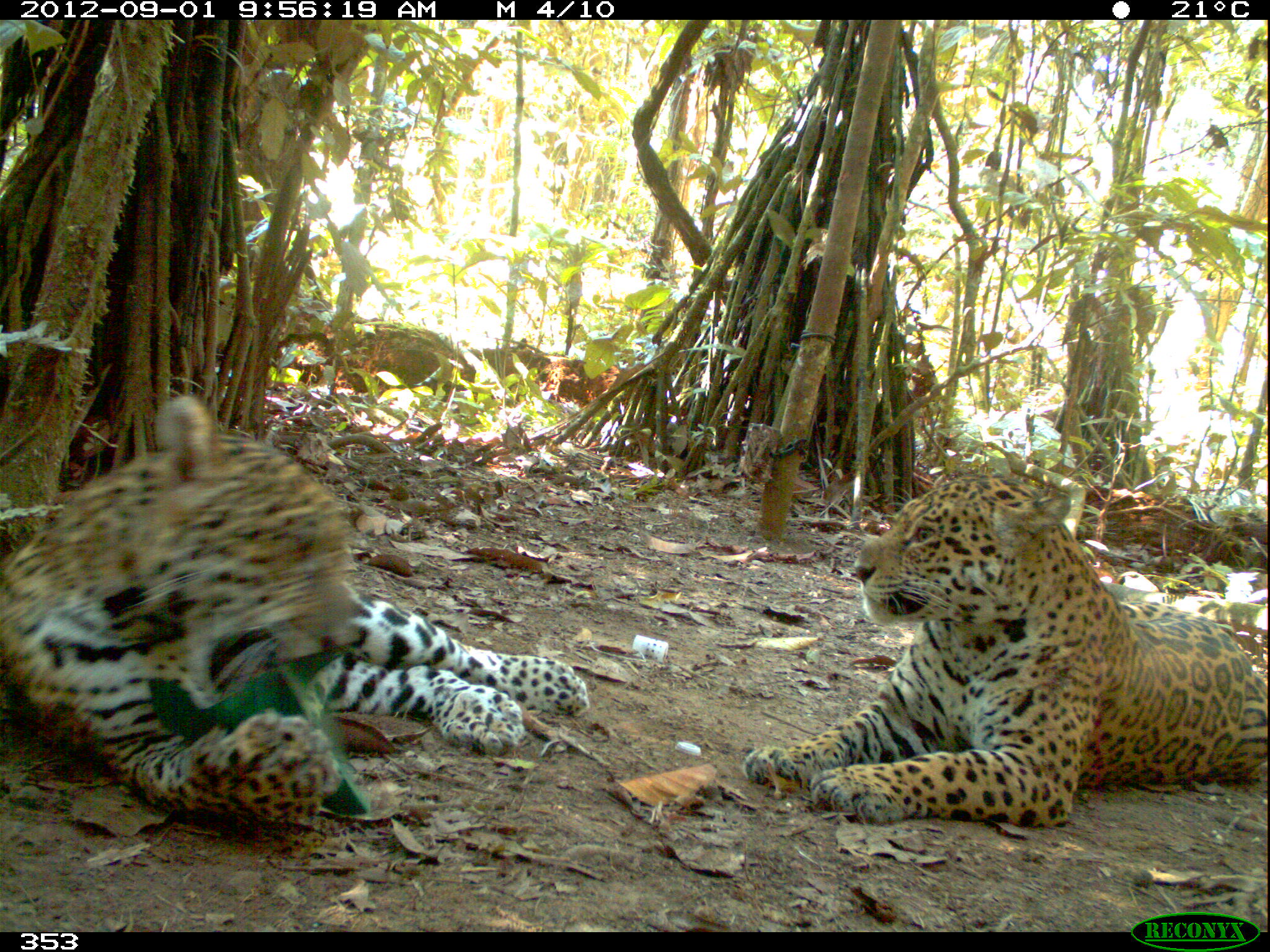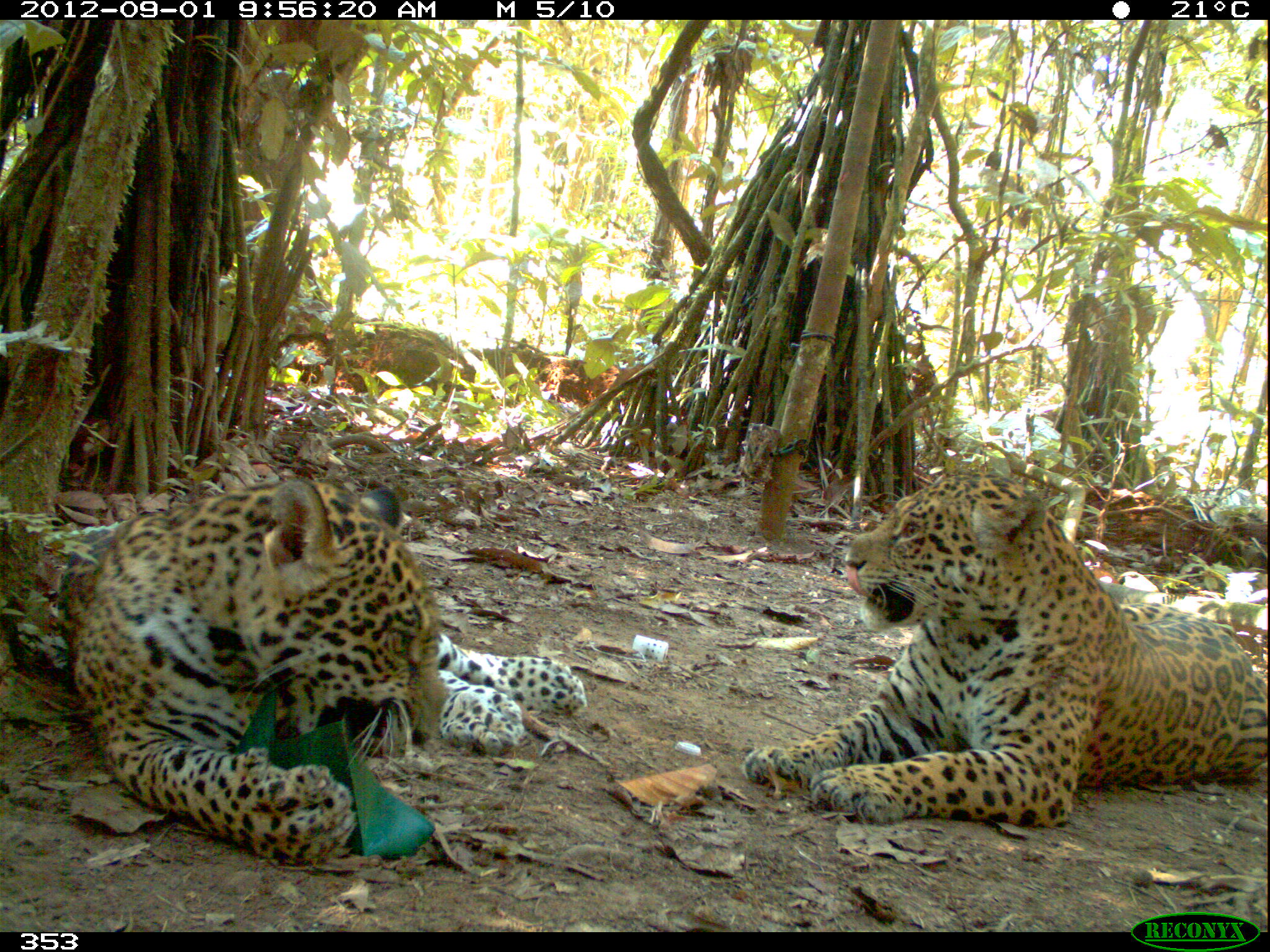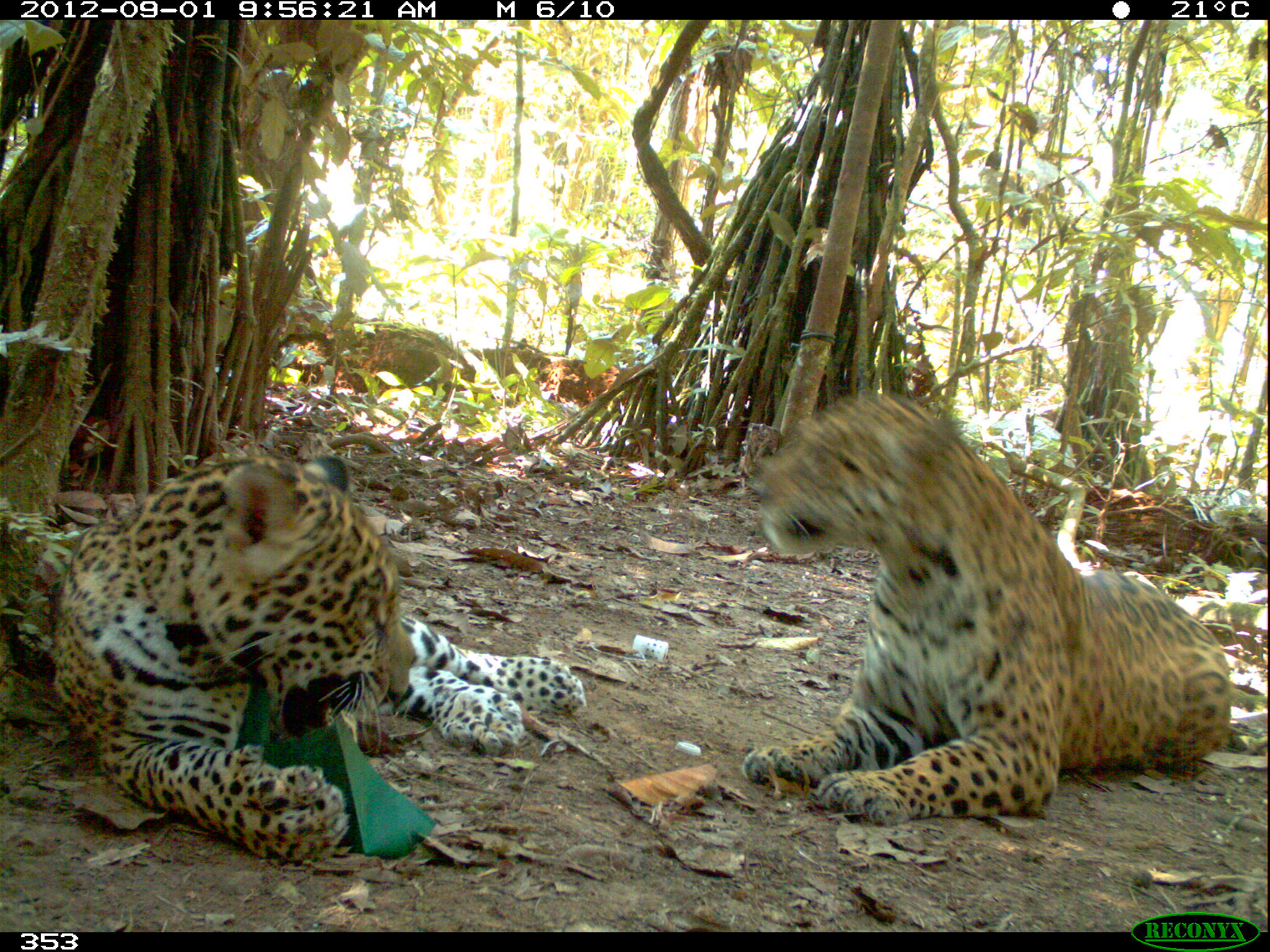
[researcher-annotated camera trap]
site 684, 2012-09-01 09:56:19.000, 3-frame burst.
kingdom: Animalia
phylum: Chordata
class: Mammalia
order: Carnivora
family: Felidae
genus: Panthera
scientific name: Panthera onca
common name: jaguar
Panthera onca (jaguar).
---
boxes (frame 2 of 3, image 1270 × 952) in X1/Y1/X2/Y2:
panthera onca: 51/473/586/862; 742/463/1267/821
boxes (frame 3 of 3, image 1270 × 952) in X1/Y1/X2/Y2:
panthera onca: 53/453/585/860; 744/393/1229/823